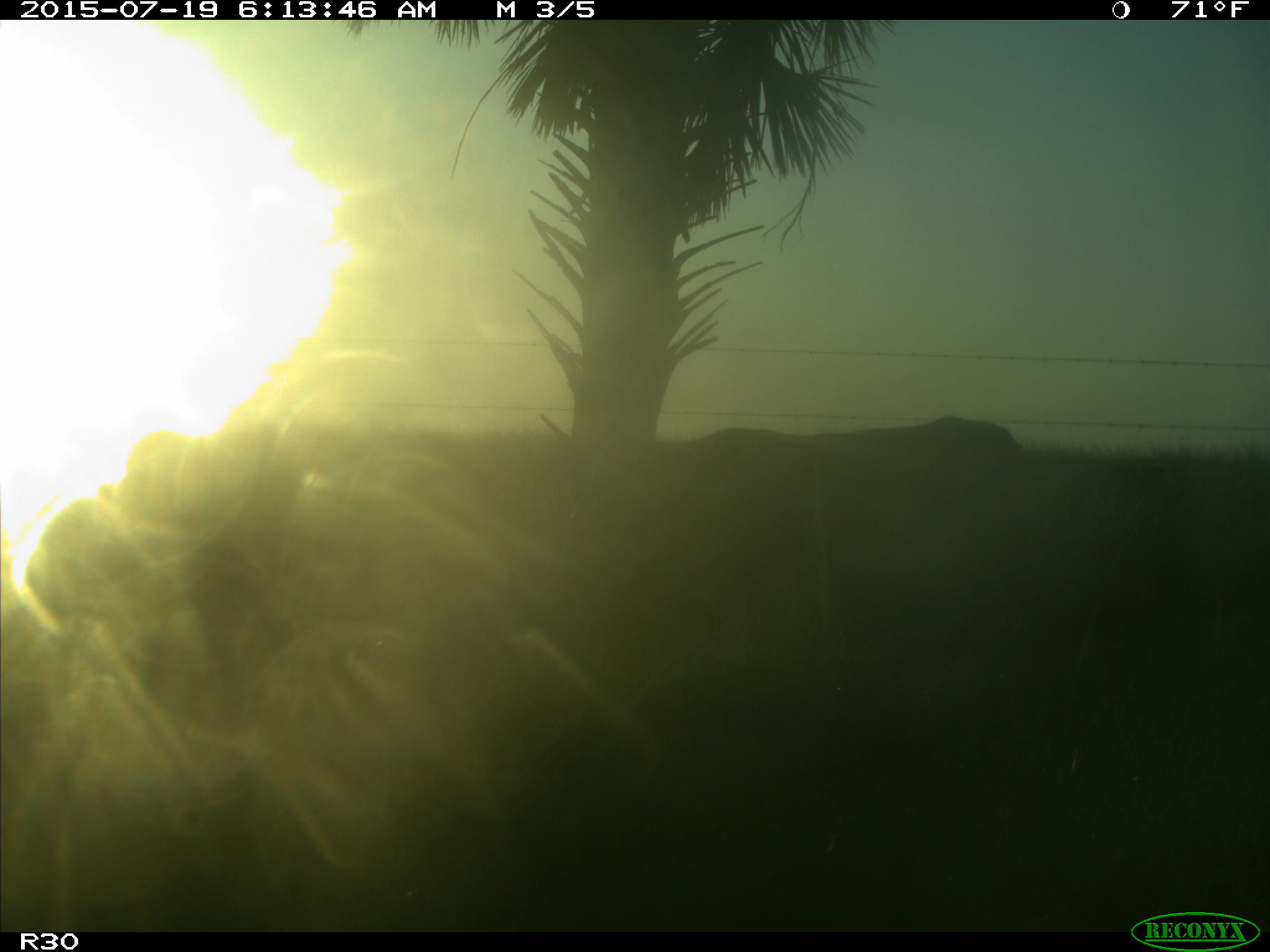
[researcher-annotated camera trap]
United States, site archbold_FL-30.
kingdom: Animalia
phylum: Chordata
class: Mammalia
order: Artiodactyla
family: Bovidae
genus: Bos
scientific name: Bos taurus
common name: domestic cow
Bos taurus (domestic cow).